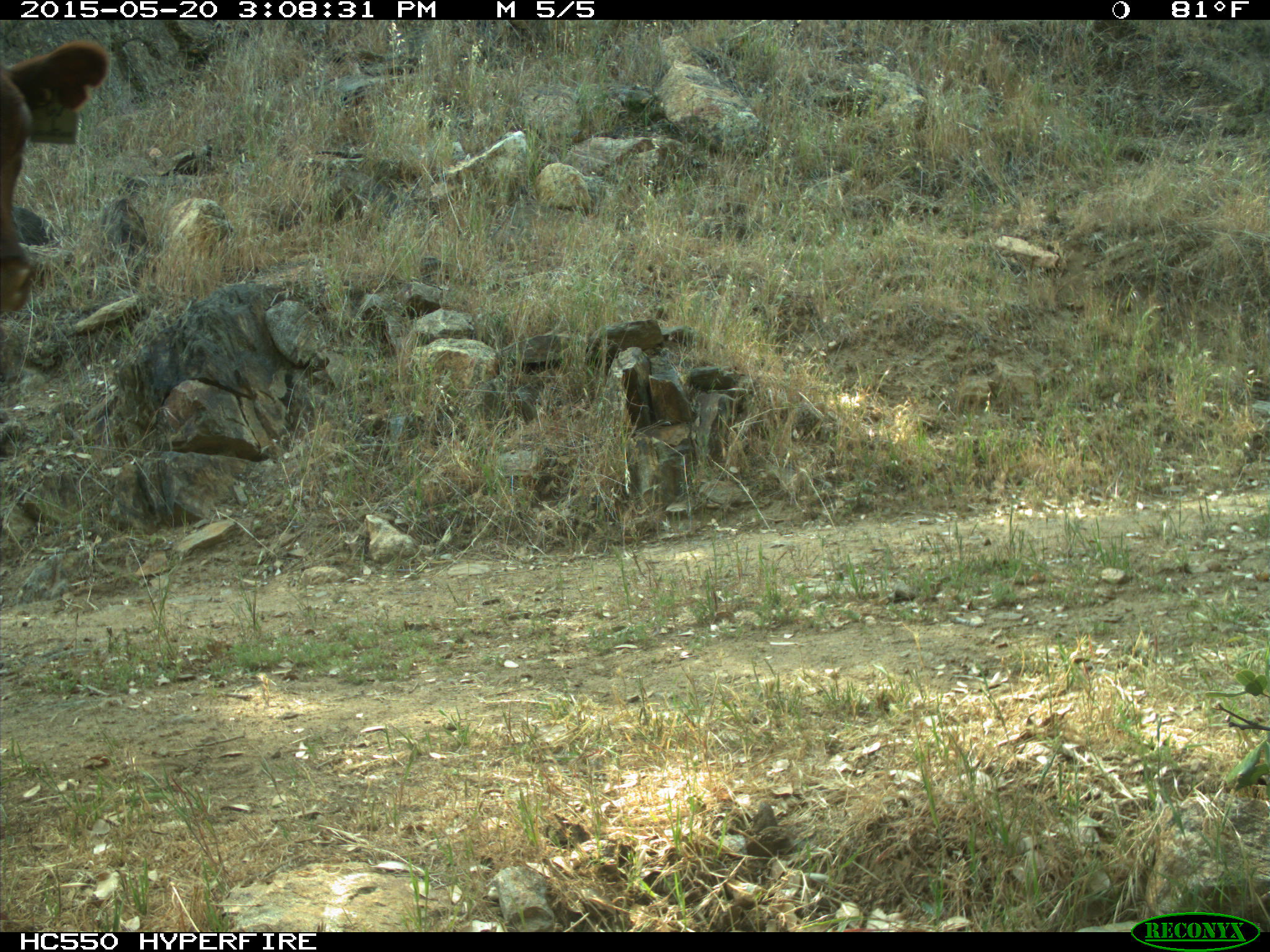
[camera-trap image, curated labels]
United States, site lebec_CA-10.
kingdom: Animalia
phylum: Chordata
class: Mammalia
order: Artiodactyla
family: Bovidae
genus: Bos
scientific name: Bos taurus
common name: domestic cow